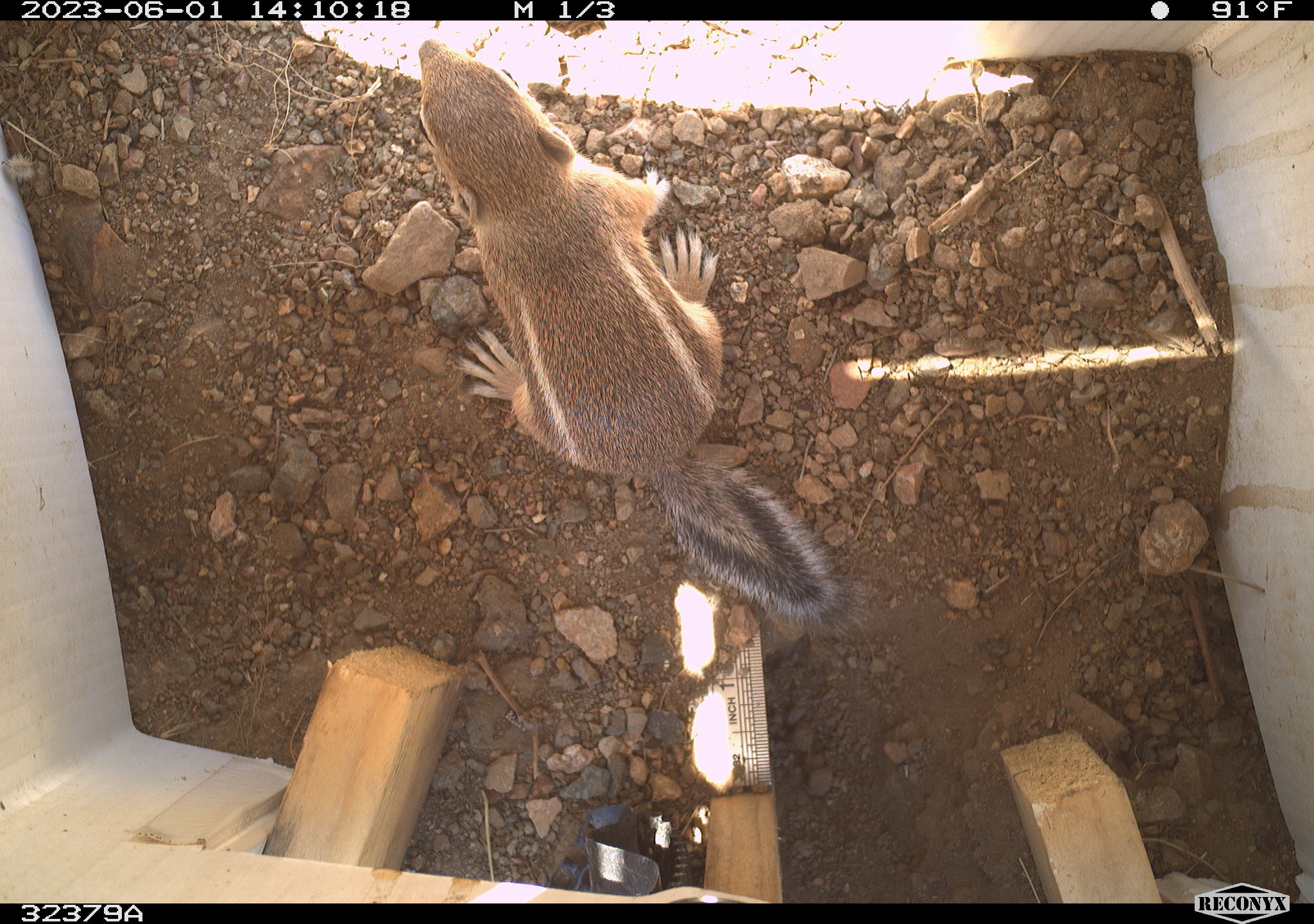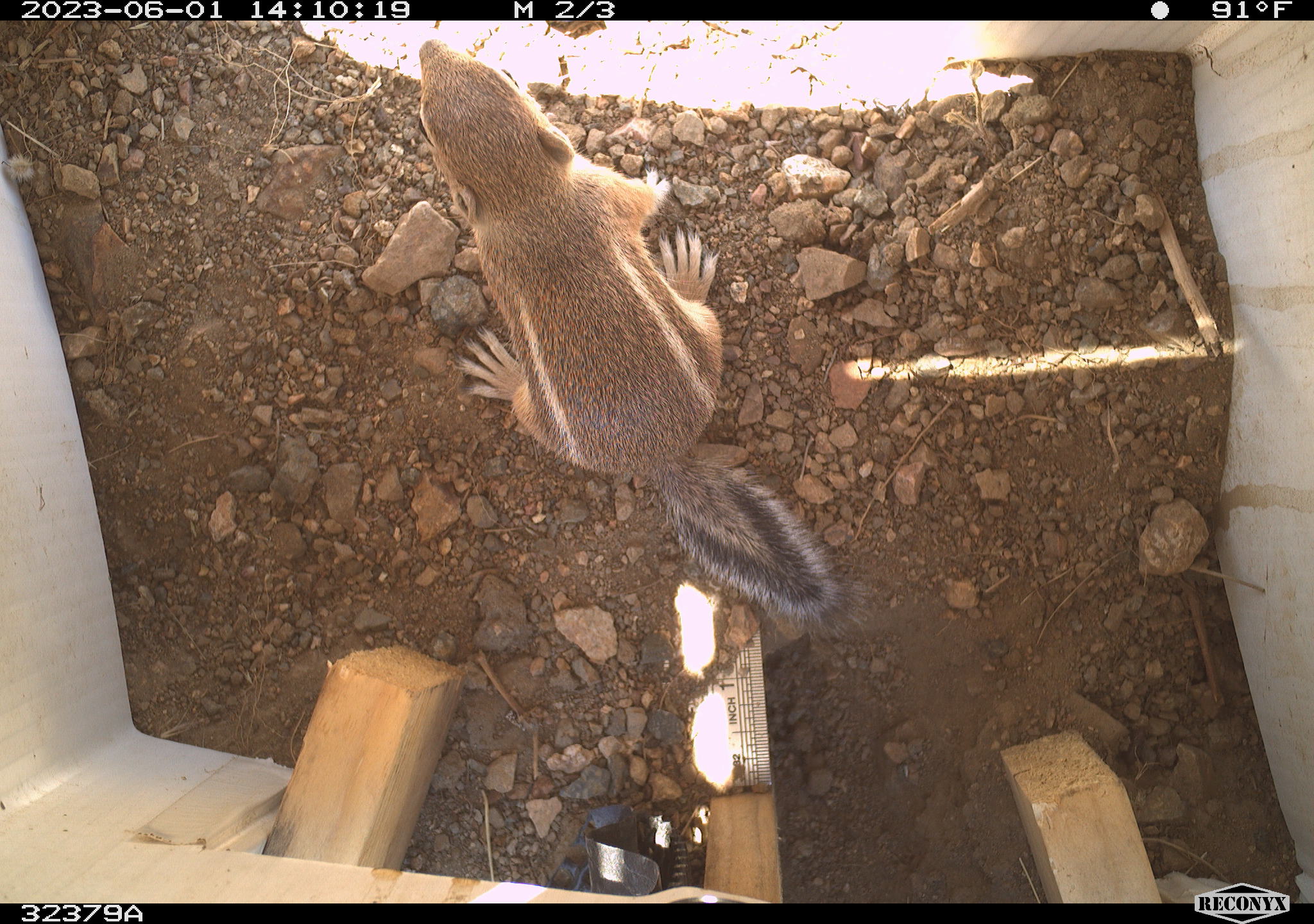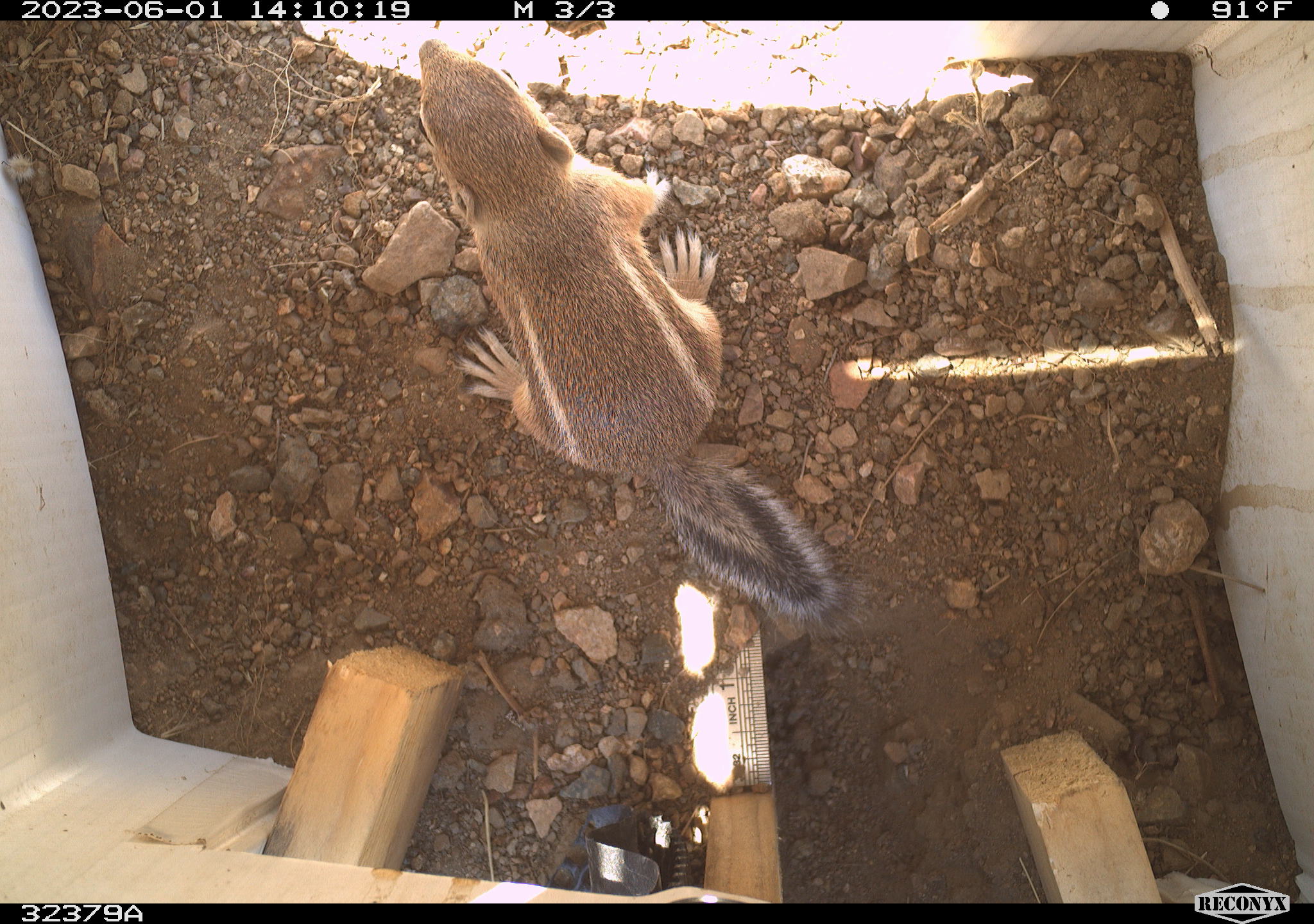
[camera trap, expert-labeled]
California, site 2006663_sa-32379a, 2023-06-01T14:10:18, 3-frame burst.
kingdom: Animalia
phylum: Chordata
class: Mammalia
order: Rodentia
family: Sciuridae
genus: Ammospermophilus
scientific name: Ammospermophilus leucurus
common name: white-tailed antelope squirrel